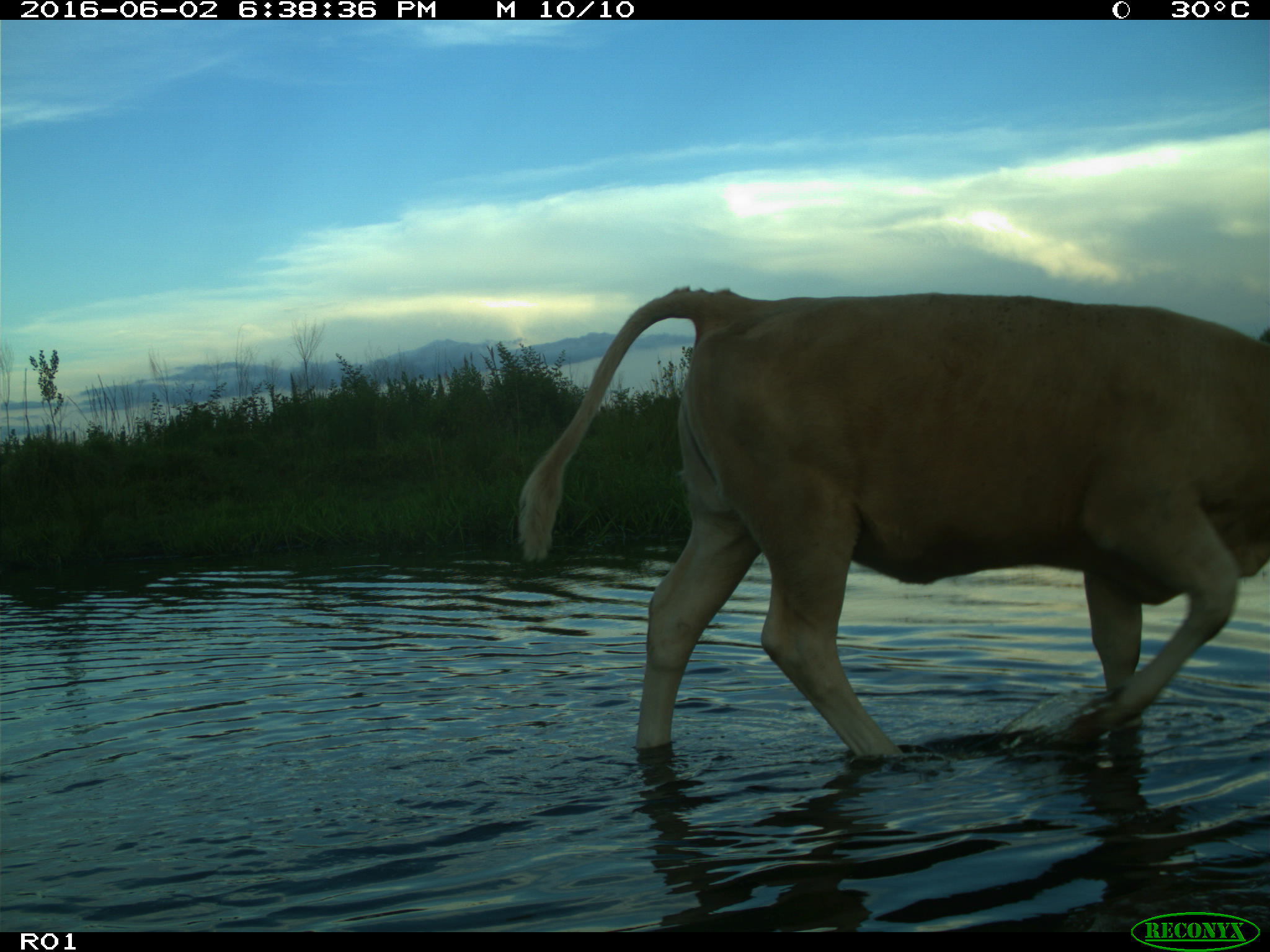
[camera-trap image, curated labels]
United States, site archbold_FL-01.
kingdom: Animalia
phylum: Chordata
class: Mammalia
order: Artiodactyla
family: Bovidae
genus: Bos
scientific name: Bos taurus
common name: domestic cow